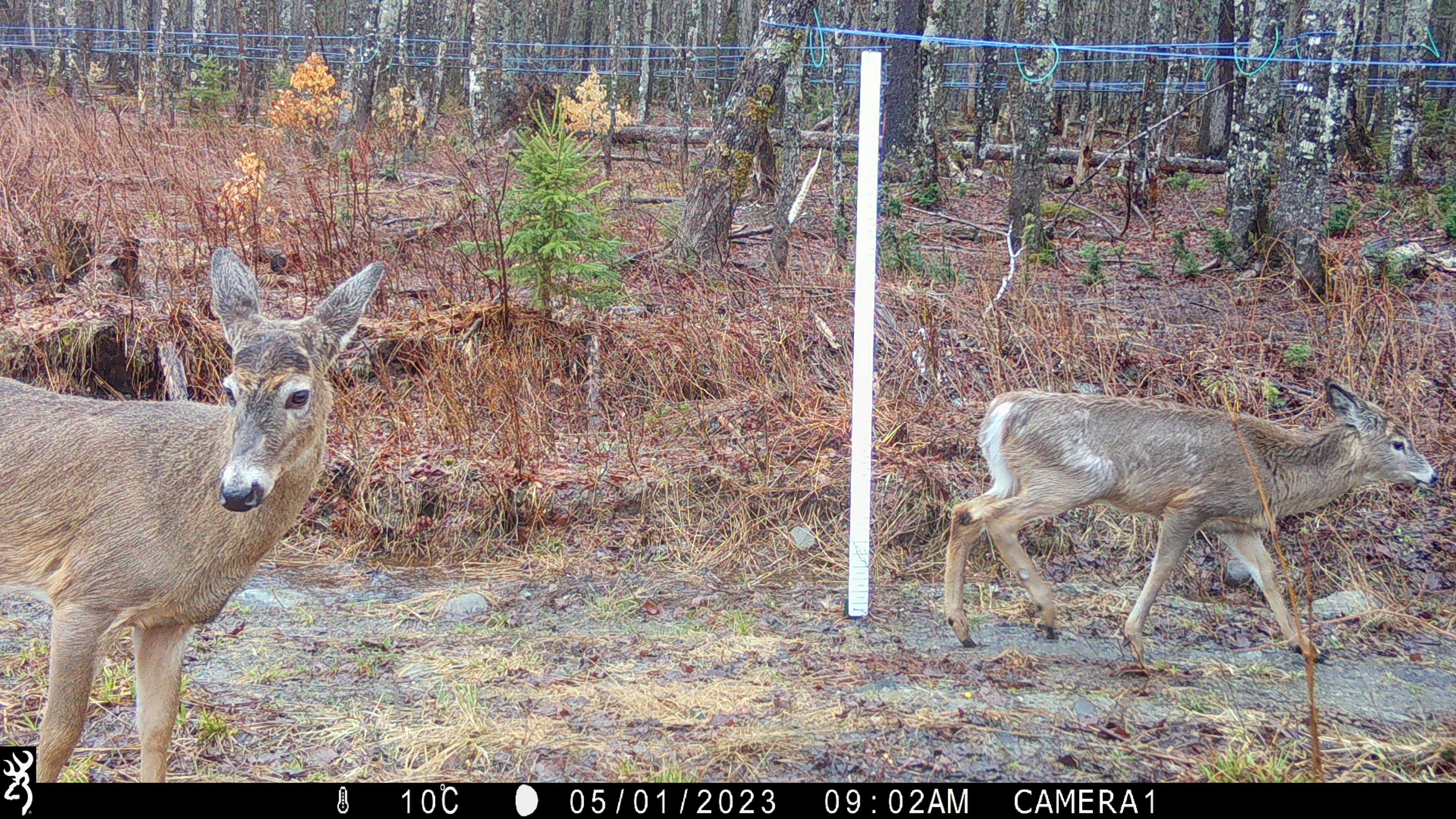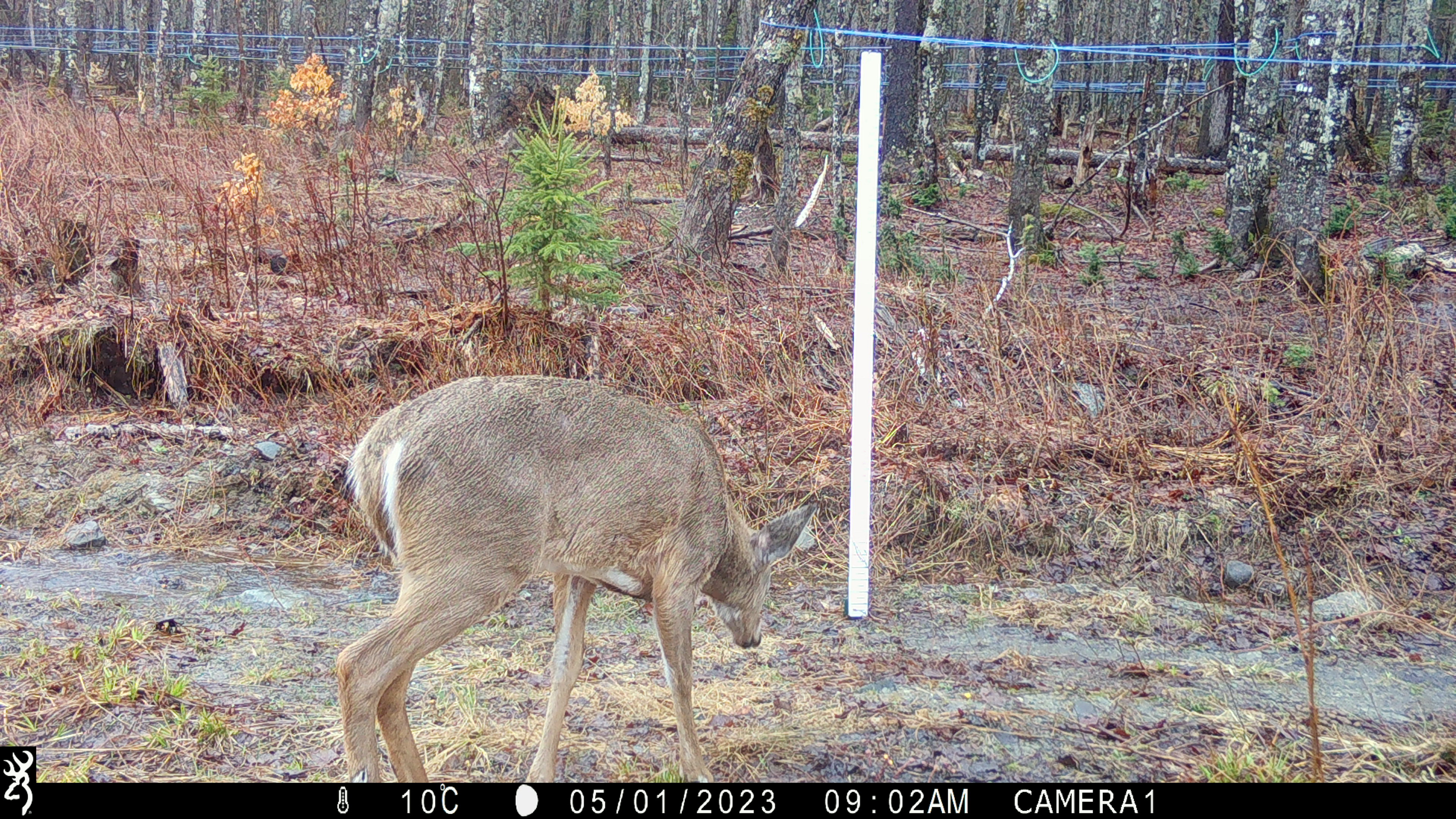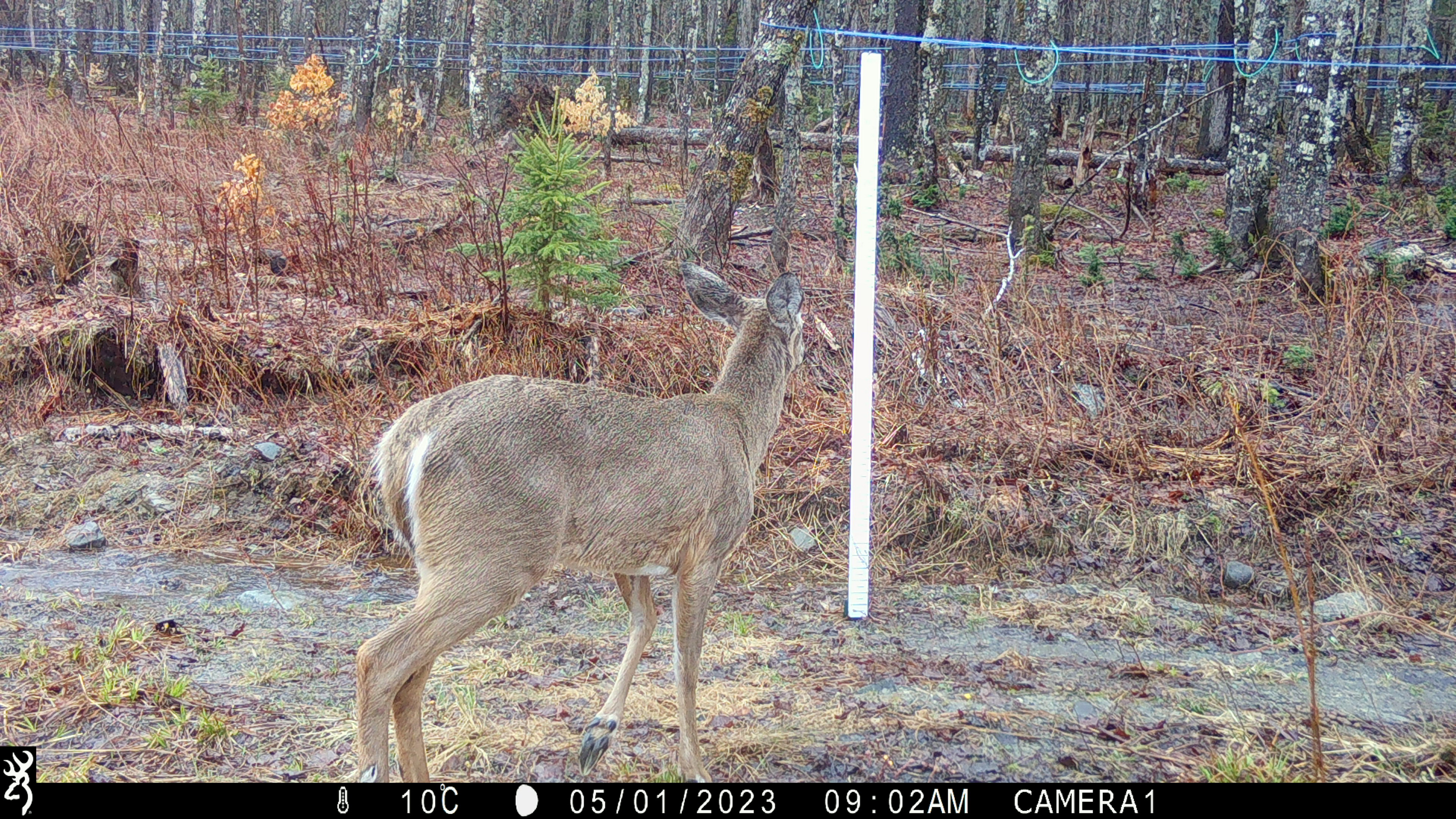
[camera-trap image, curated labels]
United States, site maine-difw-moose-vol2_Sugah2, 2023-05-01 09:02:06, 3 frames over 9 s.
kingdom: Animalia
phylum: Chordata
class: Mammalia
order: Artiodactyla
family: Cervidae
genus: Odocoileus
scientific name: Odocoileus virginianus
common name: white-tailed deer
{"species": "white-tailed deer (Odocoileus virginianus)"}